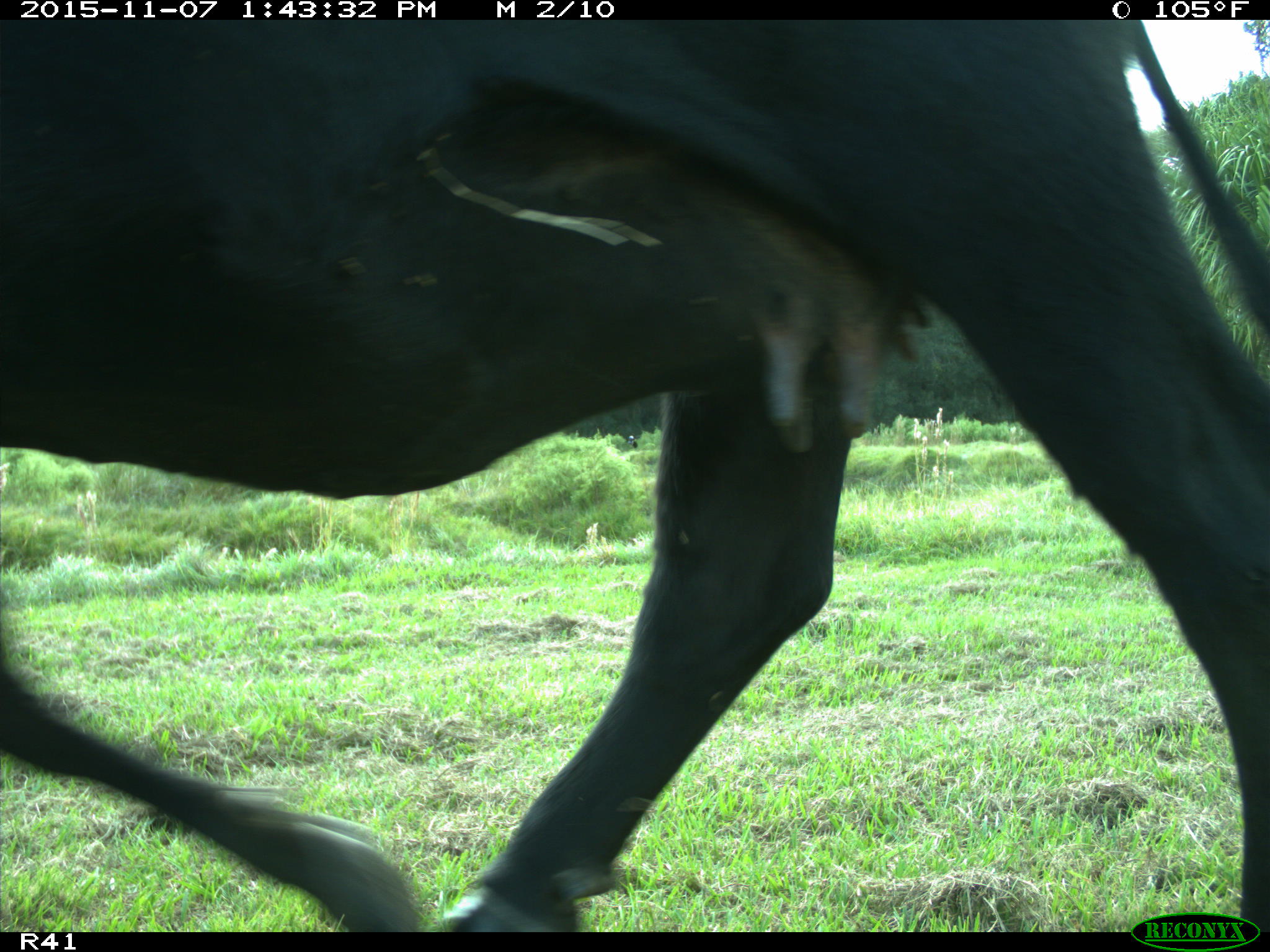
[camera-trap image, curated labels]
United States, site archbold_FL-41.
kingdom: Animalia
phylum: Chordata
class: Mammalia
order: Artiodactyla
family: Bovidae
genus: Bos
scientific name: Bos taurus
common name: domestic cow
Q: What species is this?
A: Bos taurus (domestic cow).